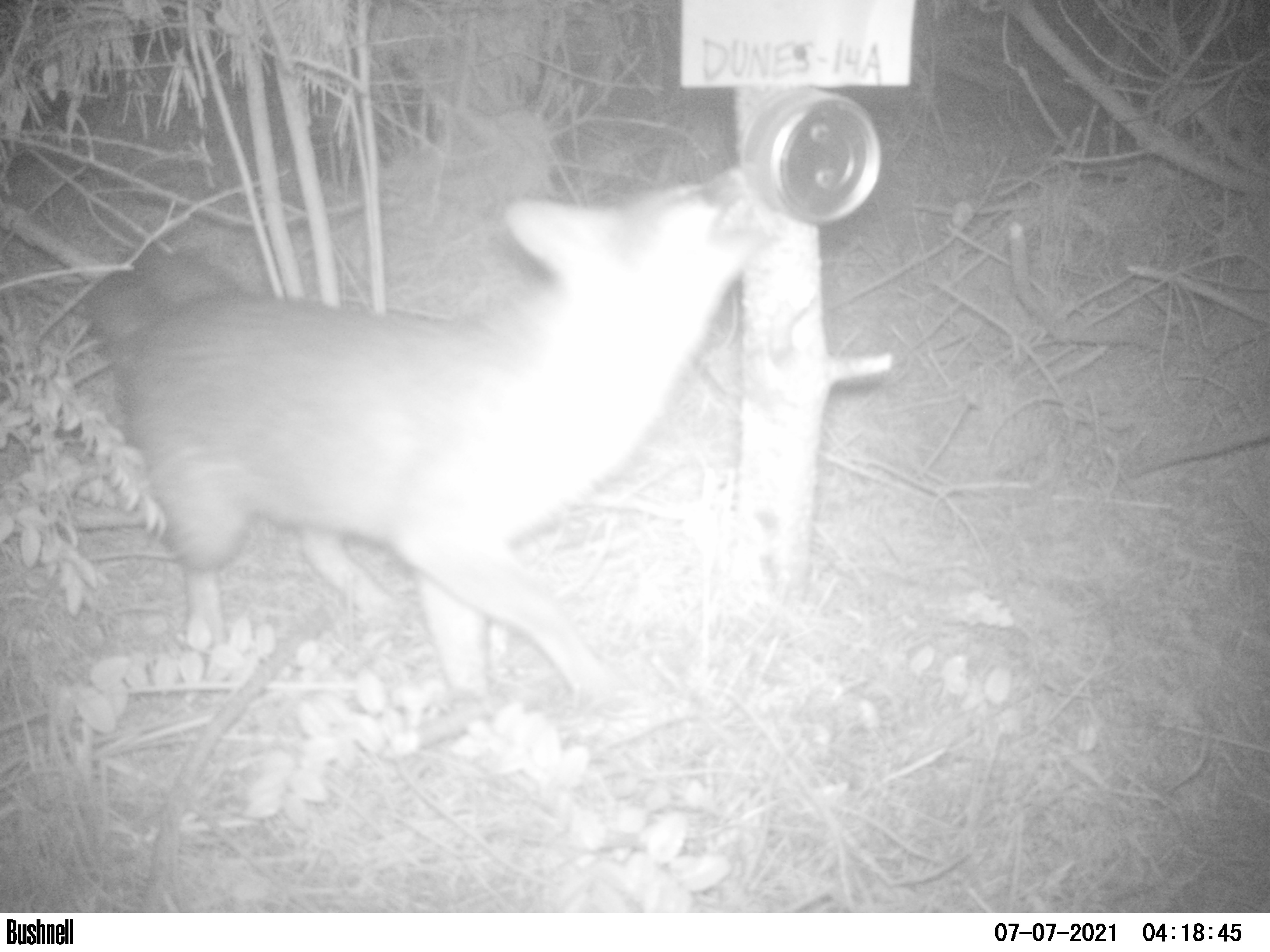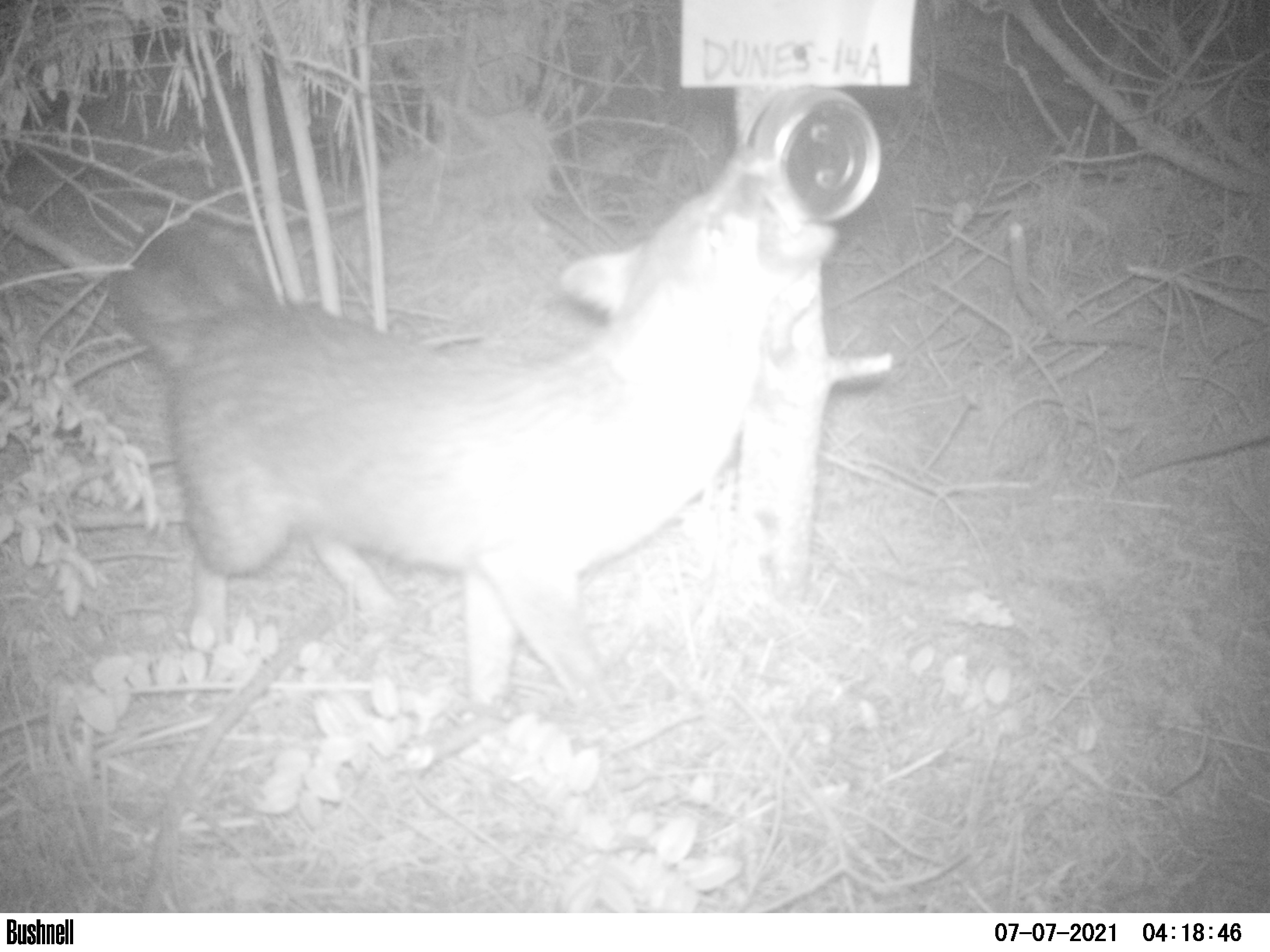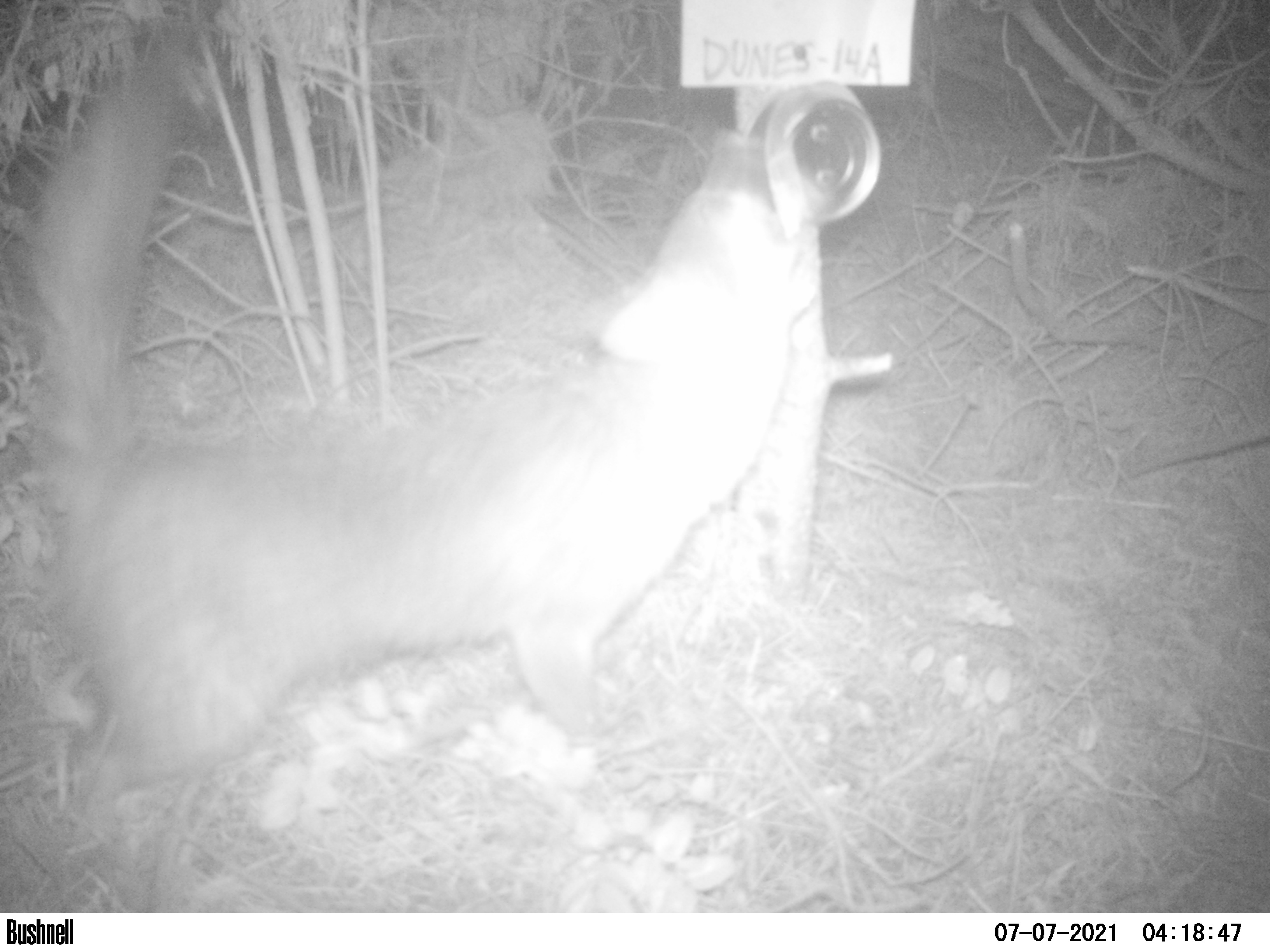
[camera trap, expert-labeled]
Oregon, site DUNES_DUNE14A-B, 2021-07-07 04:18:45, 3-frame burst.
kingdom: Animalia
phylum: Chordata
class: Mammalia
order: Carnivora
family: Canidae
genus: Urocyon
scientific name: Urocyon cinereoargenteus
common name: gray fox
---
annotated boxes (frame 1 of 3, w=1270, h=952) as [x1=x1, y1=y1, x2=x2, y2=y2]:
gray fox: [x1=58, y1=133, x2=801, y2=738]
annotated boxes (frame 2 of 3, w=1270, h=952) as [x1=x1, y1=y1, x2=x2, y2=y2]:
gray fox: [x1=88, y1=128, x2=787, y2=725]; [x1=906, y1=636, x2=908, y2=642]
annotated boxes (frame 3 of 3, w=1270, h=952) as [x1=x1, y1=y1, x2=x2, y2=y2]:
gray fox: [x1=30, y1=68, x2=813, y2=792]